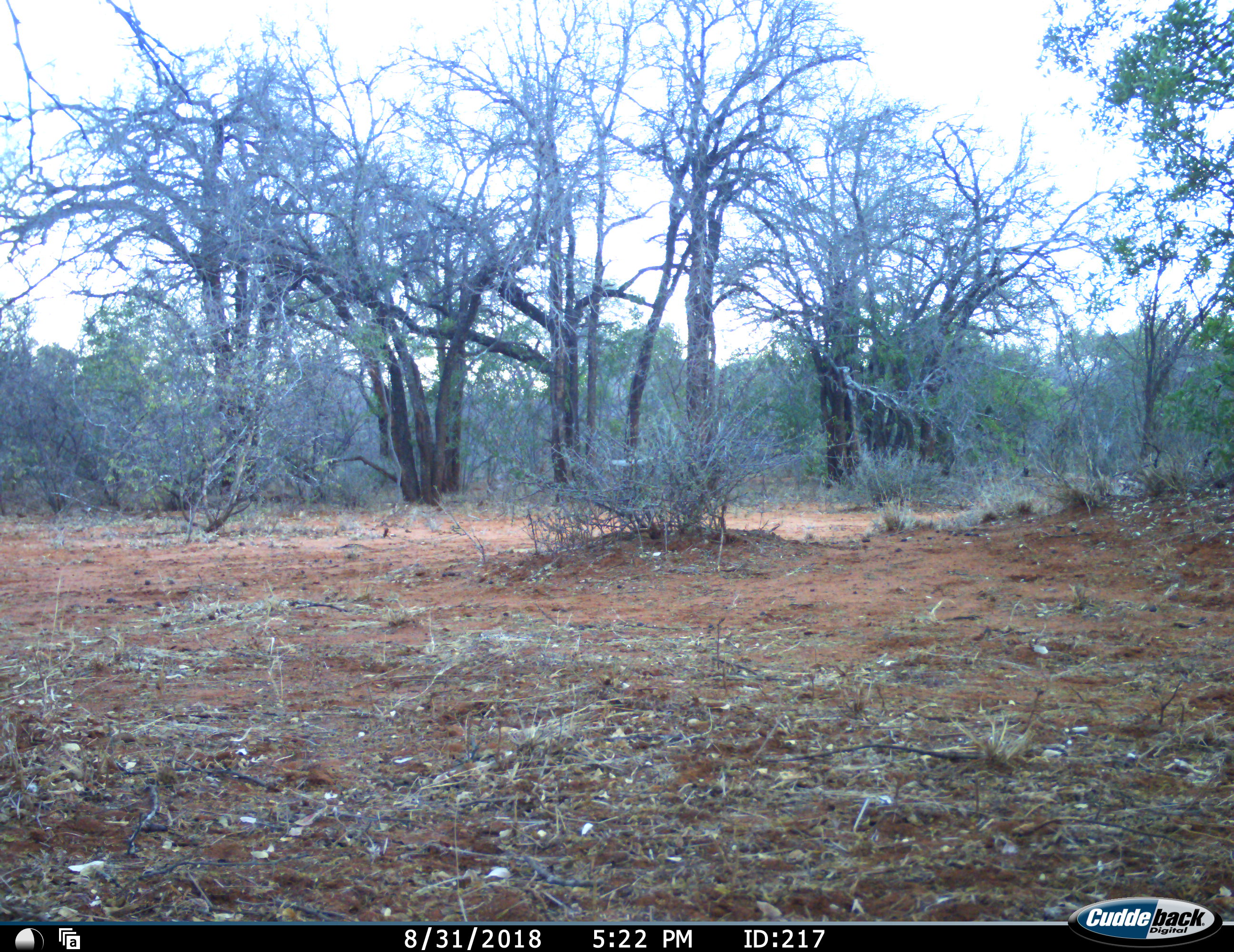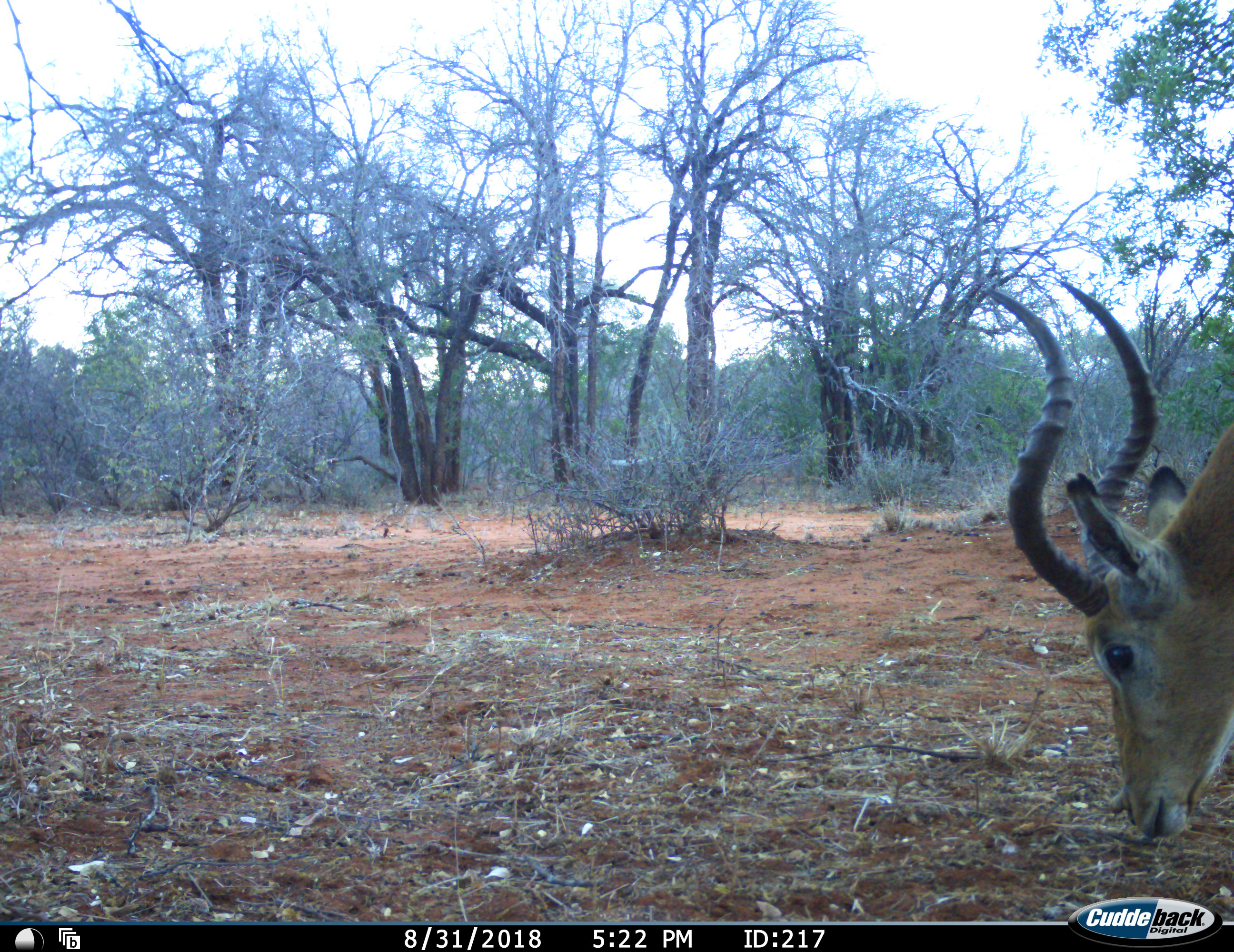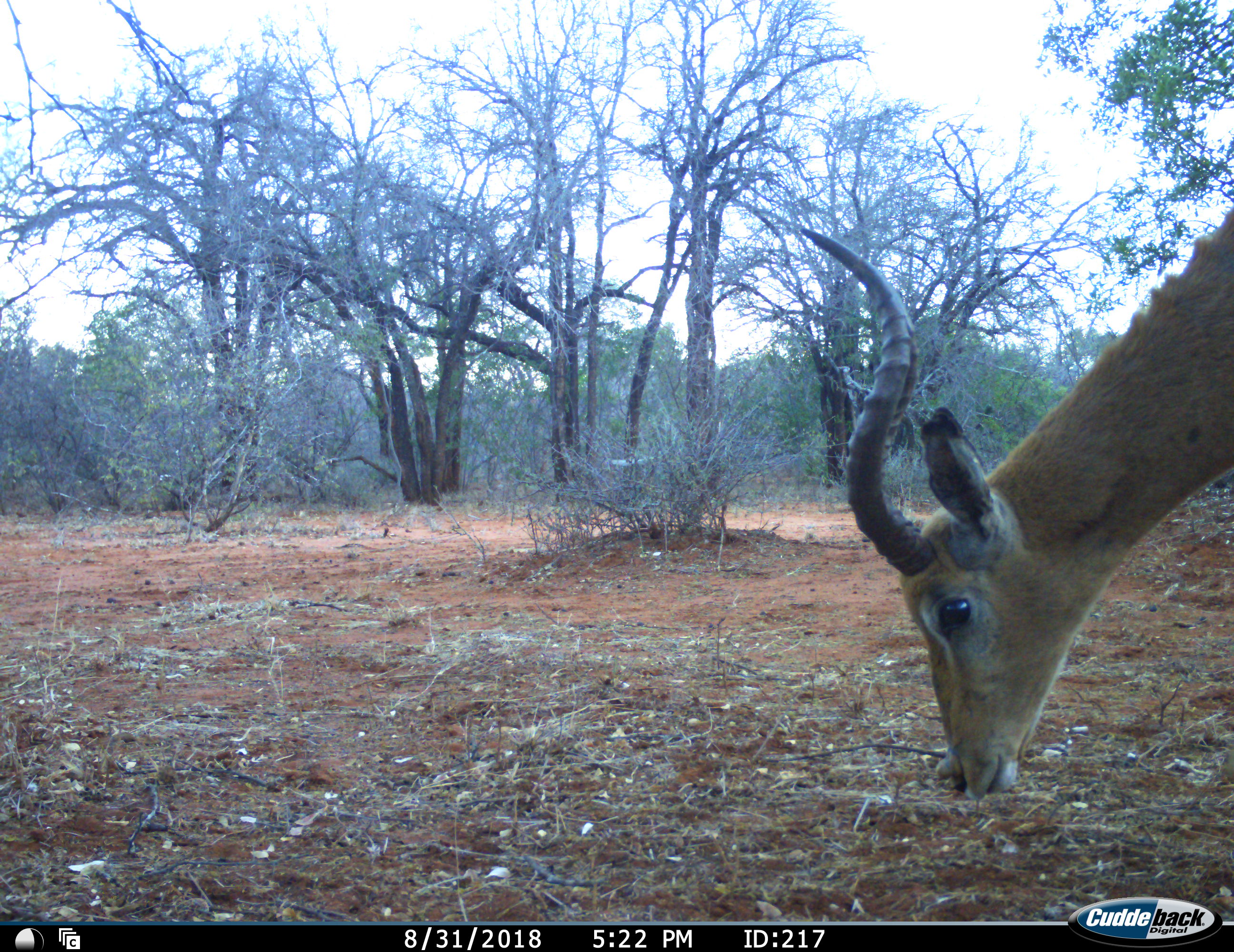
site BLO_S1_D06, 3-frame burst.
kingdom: Animalia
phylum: Chordata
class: Mammalia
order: Artiodactyla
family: Bovidae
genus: Aepyceros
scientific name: Aepyceros melampus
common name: impala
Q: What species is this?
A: Impala (Aepyceros melampus).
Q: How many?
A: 1.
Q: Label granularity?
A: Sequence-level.